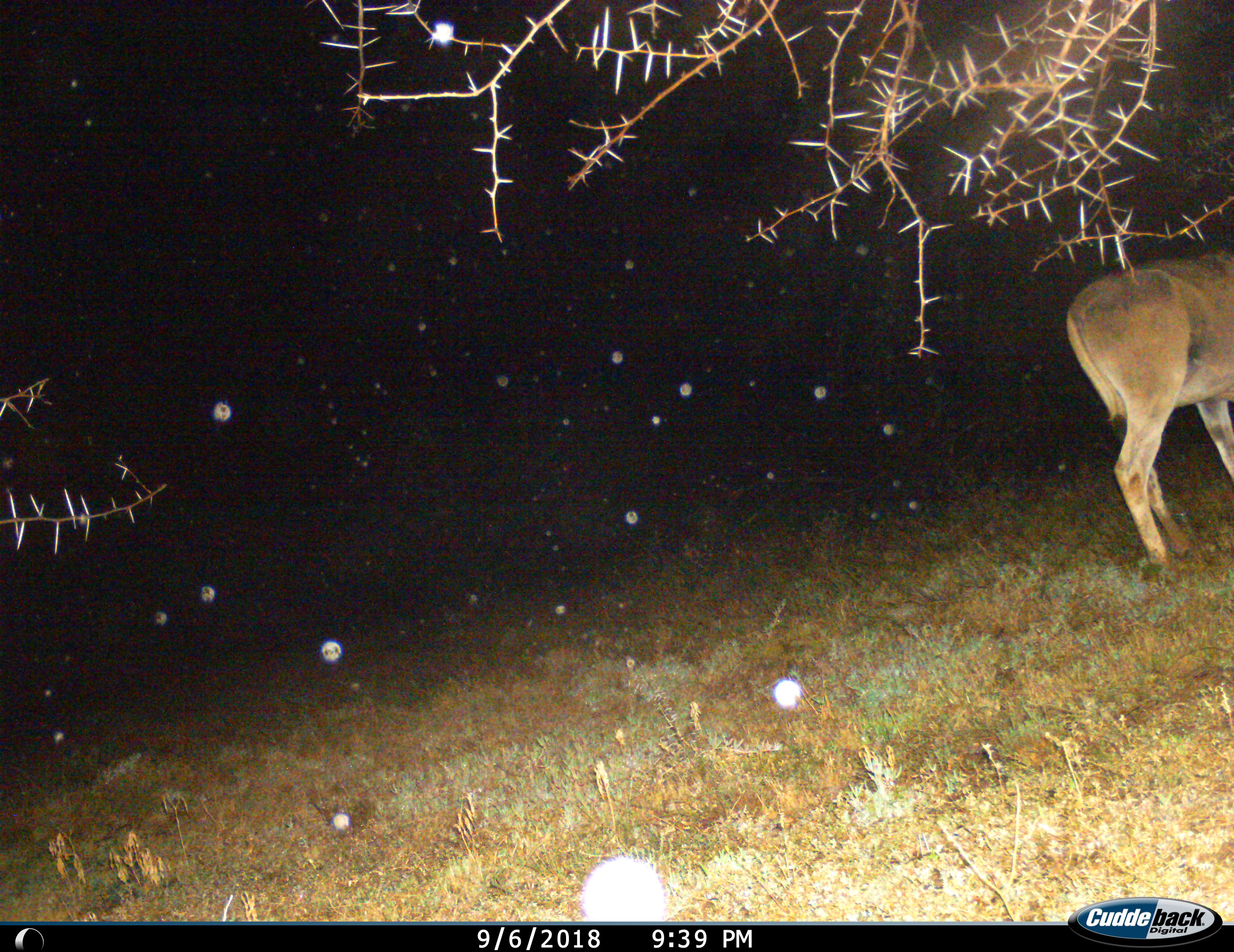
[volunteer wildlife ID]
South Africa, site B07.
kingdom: Animalia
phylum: Chordata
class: Mammalia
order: Artiodactyla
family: Bovidae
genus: Tragelaphus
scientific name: Tragelaphus oryx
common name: eland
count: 1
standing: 80%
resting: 0%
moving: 20%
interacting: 0%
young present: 0%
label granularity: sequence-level